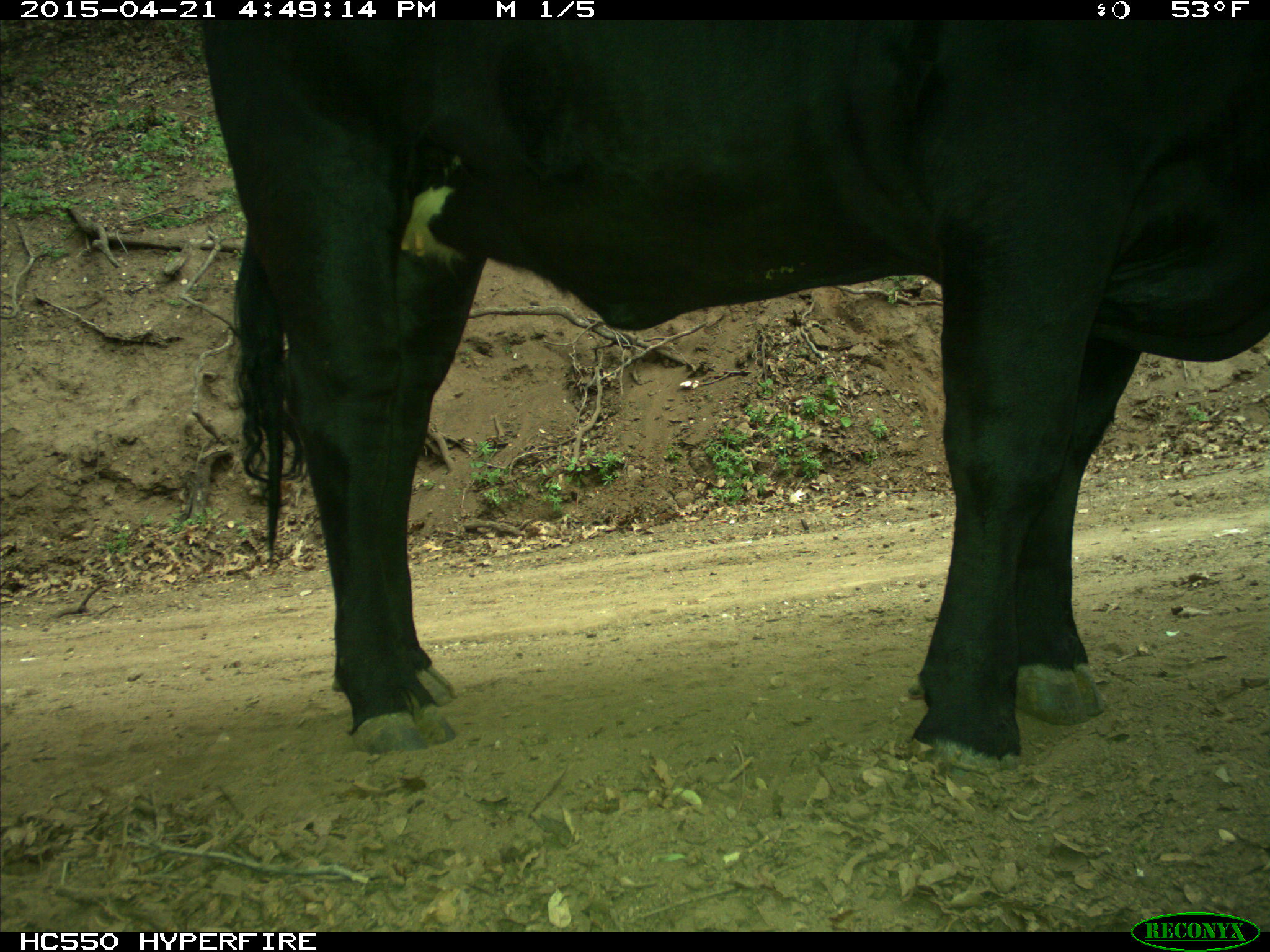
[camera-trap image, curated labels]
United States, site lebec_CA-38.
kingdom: Animalia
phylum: Chordata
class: Mammalia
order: Artiodactyla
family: Bovidae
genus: Bos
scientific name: Bos taurus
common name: domestic cow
Bos taurus (domestic cow).